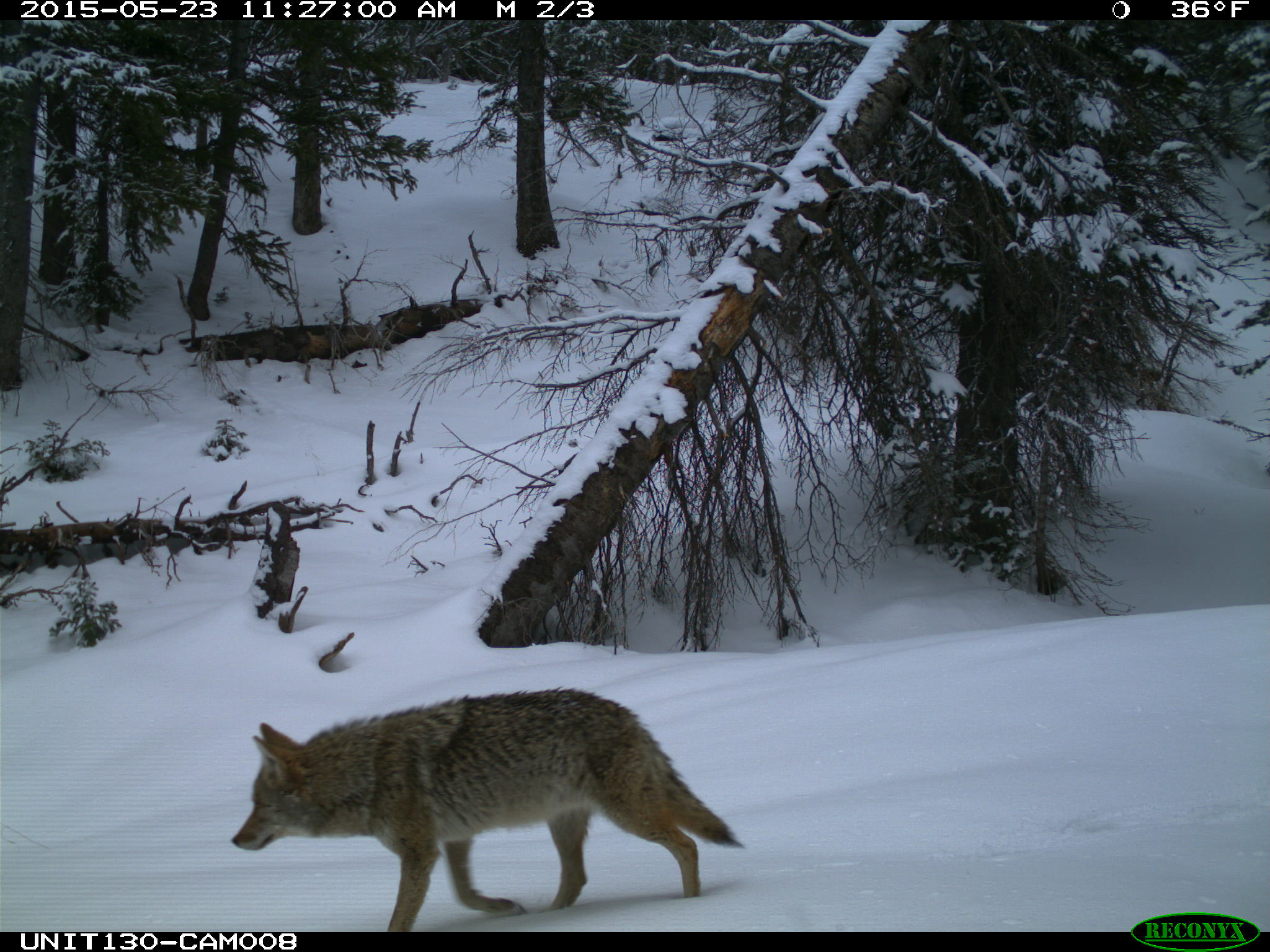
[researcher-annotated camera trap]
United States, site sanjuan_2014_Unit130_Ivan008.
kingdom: Animalia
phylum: Chordata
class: Mammalia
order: Carnivora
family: Canidae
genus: Canis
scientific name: Canis latrans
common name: coyote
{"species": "Canis latrans (coyote)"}